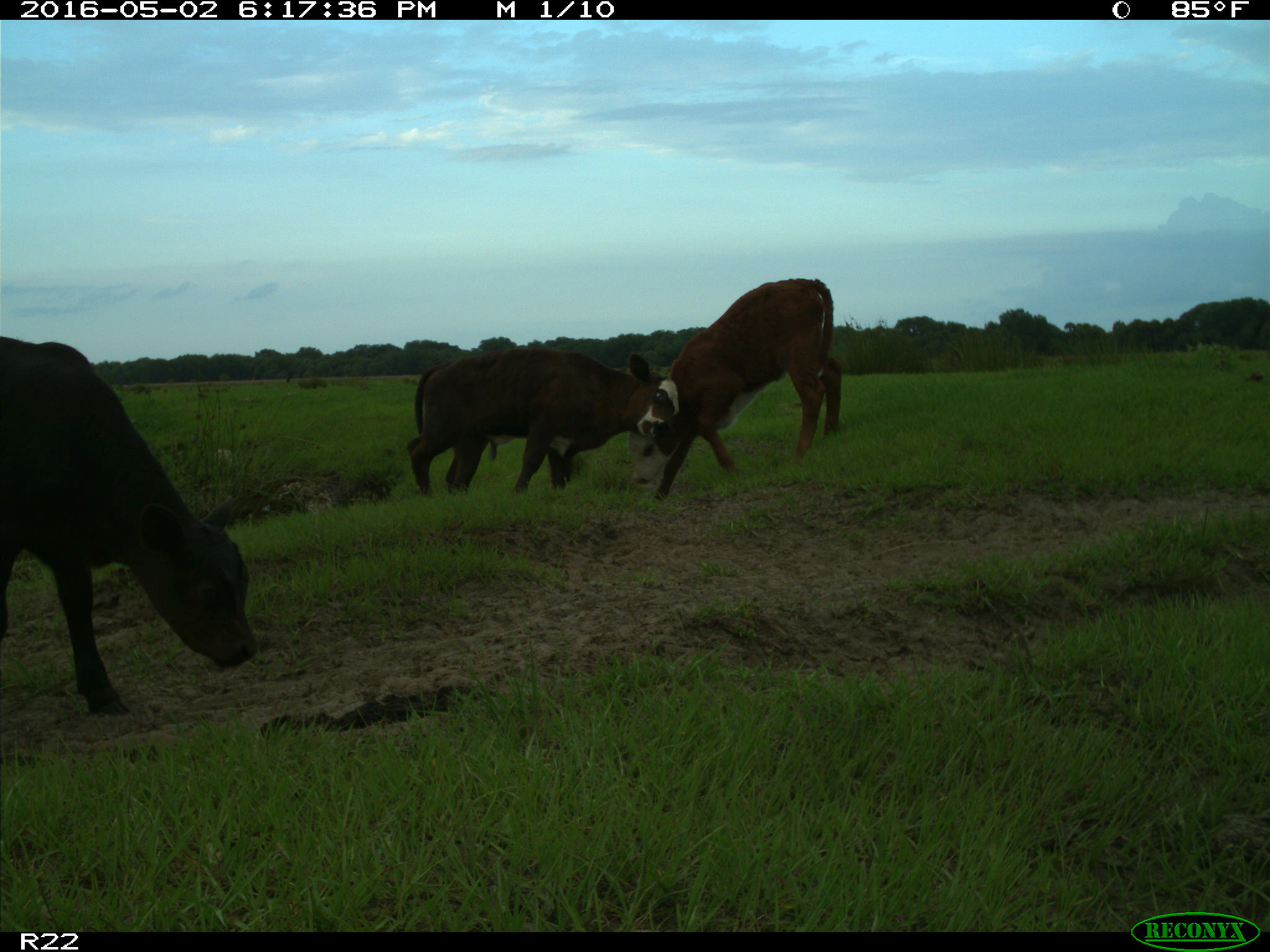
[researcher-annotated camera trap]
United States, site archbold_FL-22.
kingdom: Animalia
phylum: Chordata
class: Mammalia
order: Artiodactyla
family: Bovidae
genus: Bos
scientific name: Bos taurus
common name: domestic cow